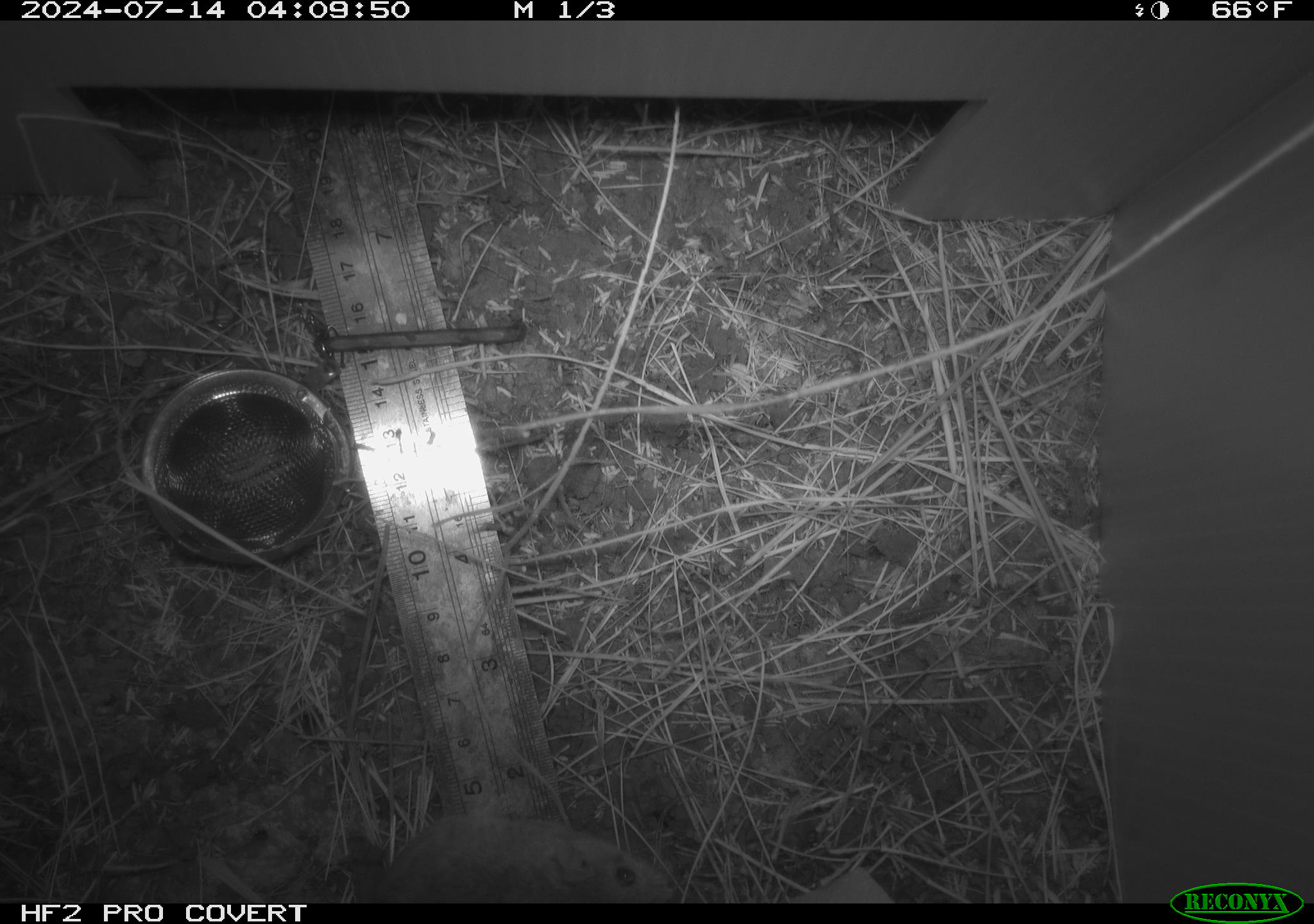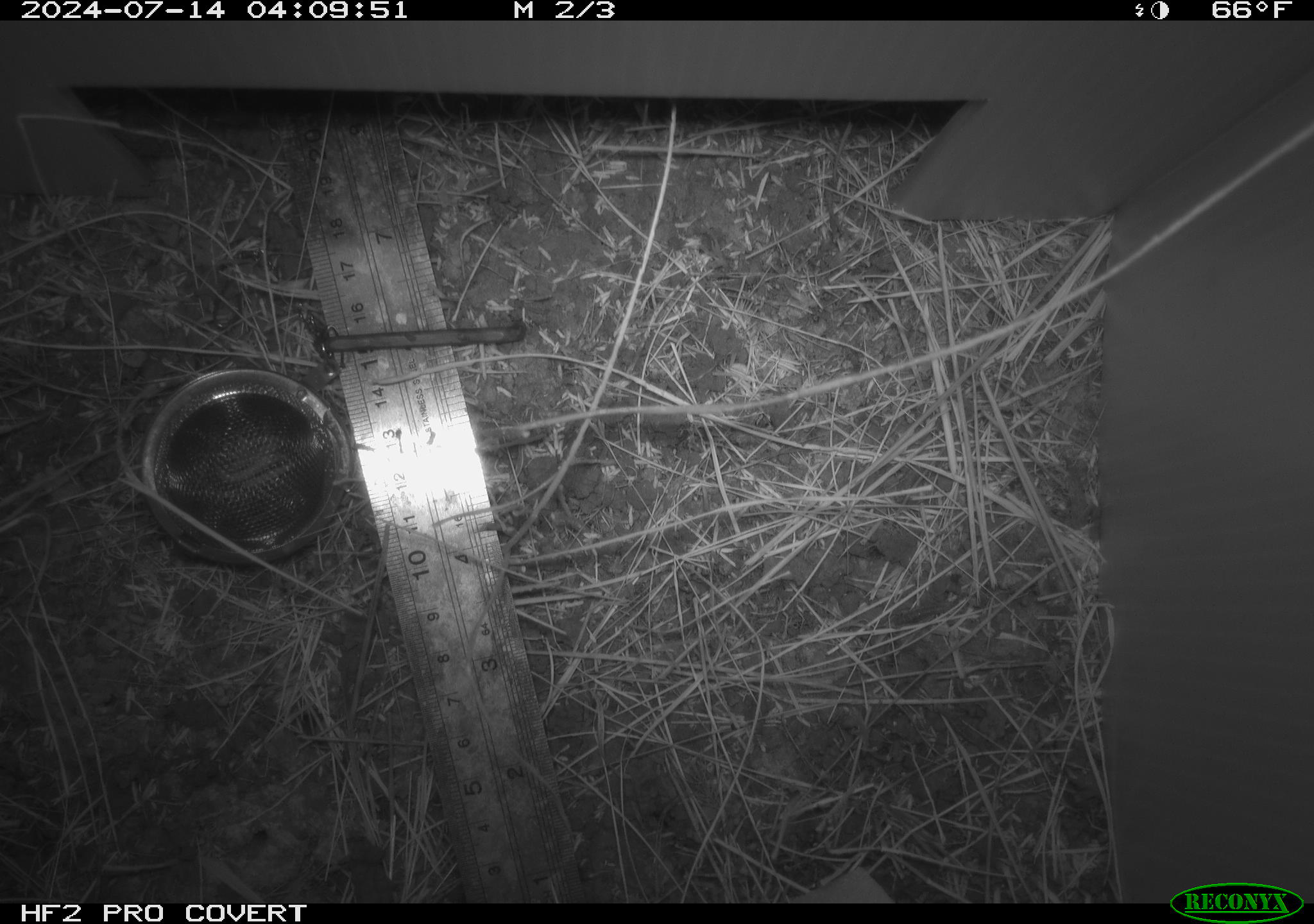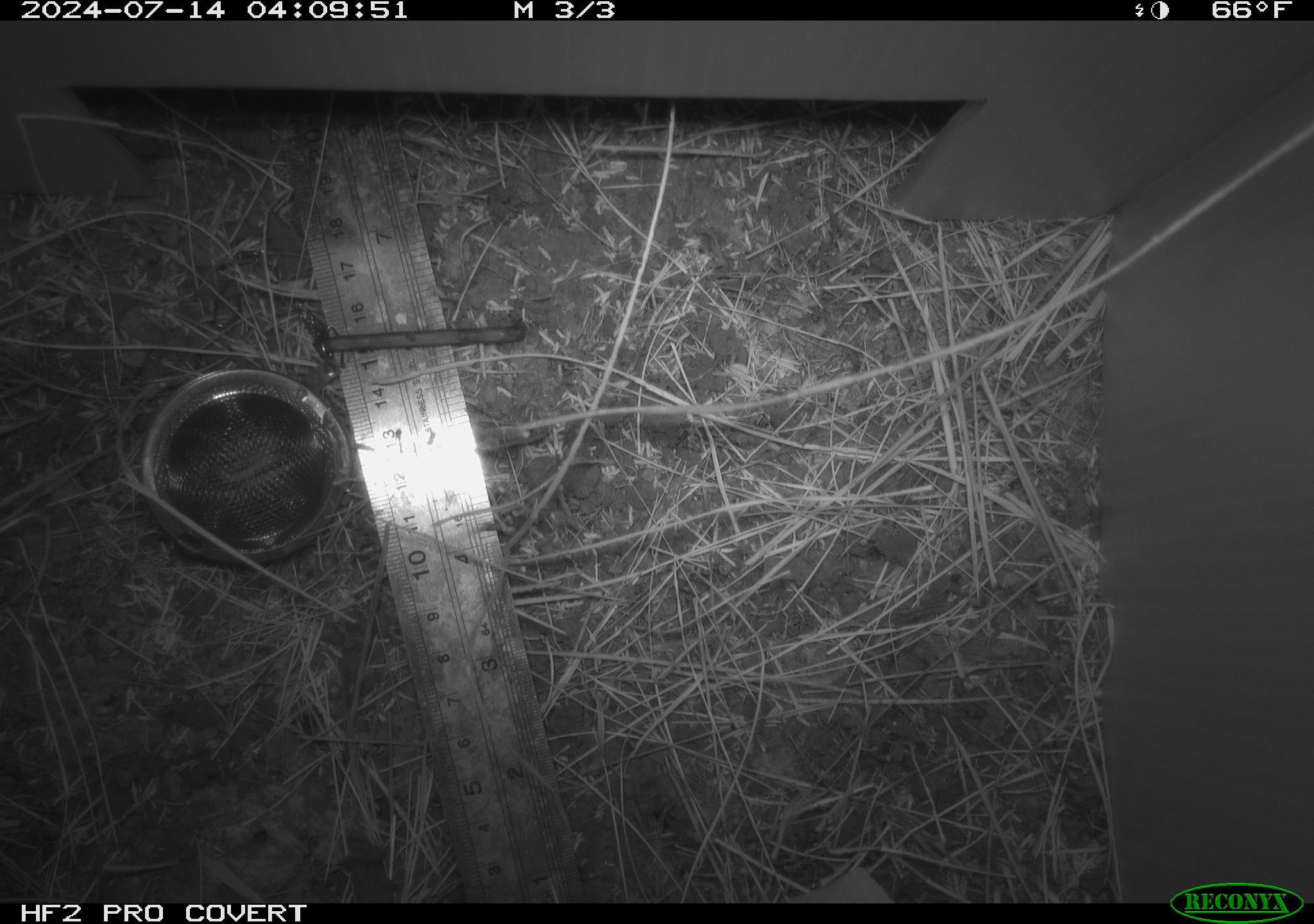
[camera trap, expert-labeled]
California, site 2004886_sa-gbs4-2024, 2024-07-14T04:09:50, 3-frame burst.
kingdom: Animalia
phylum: Chordata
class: Mammalia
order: Rodentia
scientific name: Rodentia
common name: mouse species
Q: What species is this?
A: Mouse species (Rodentia).